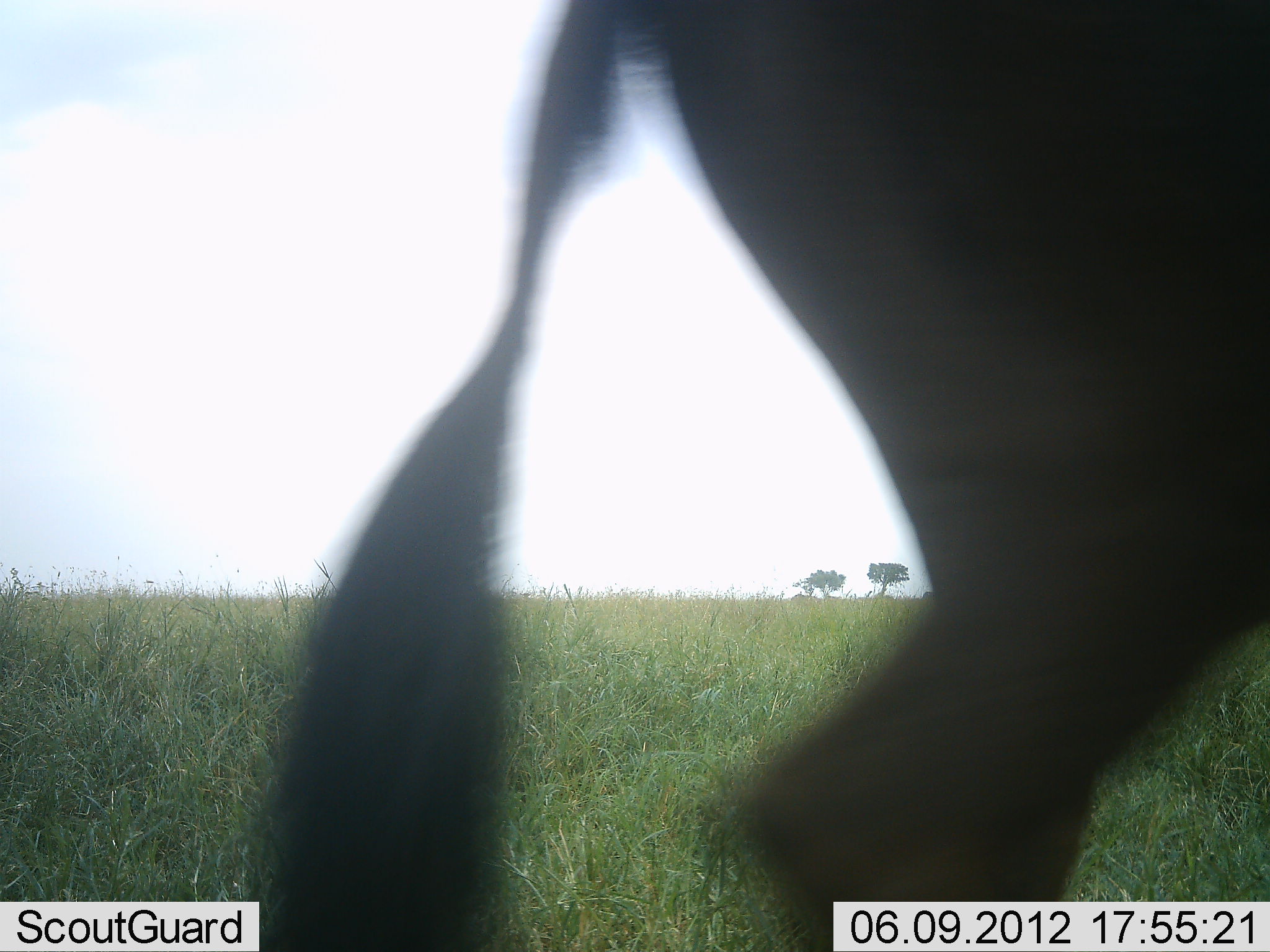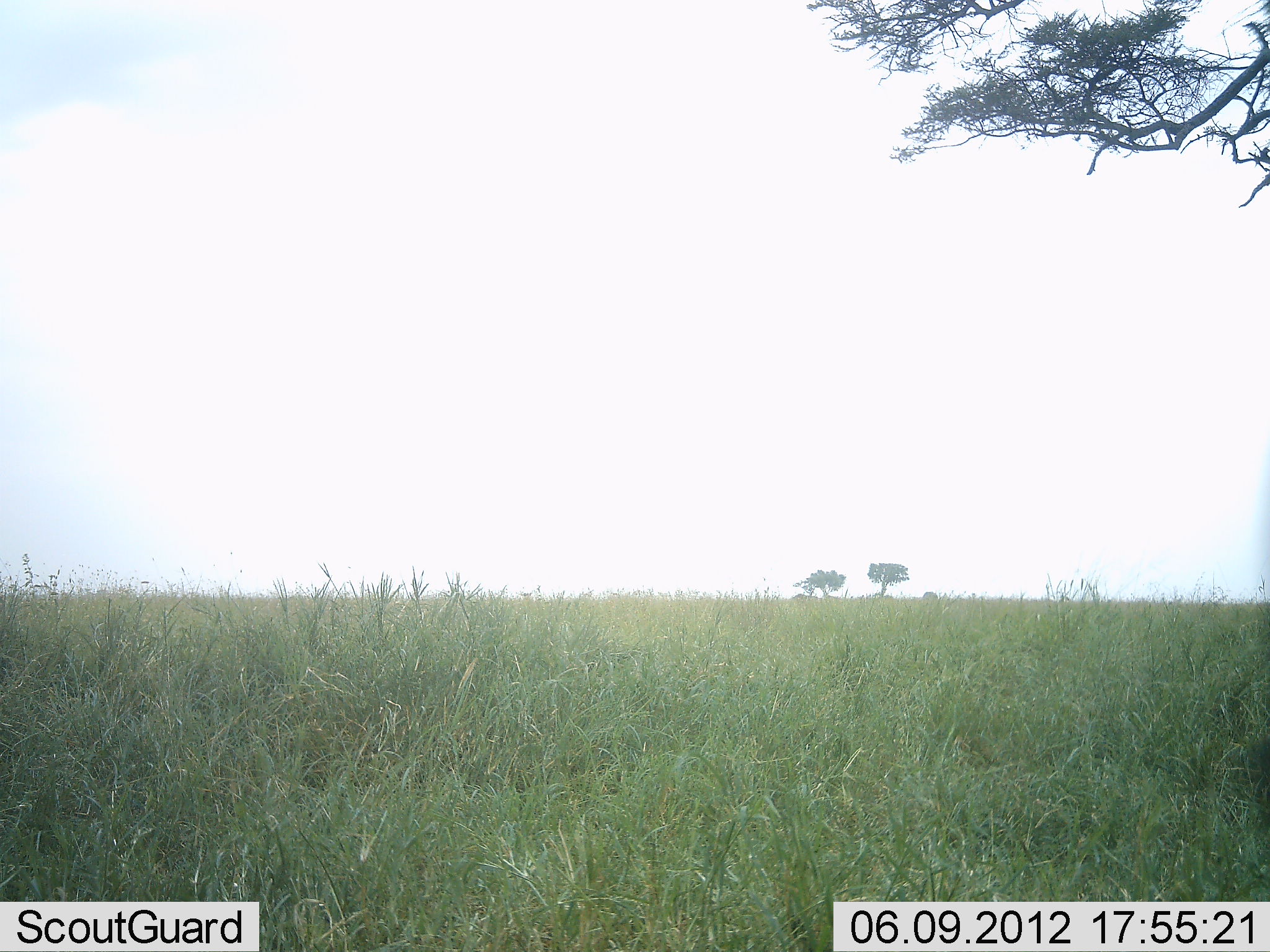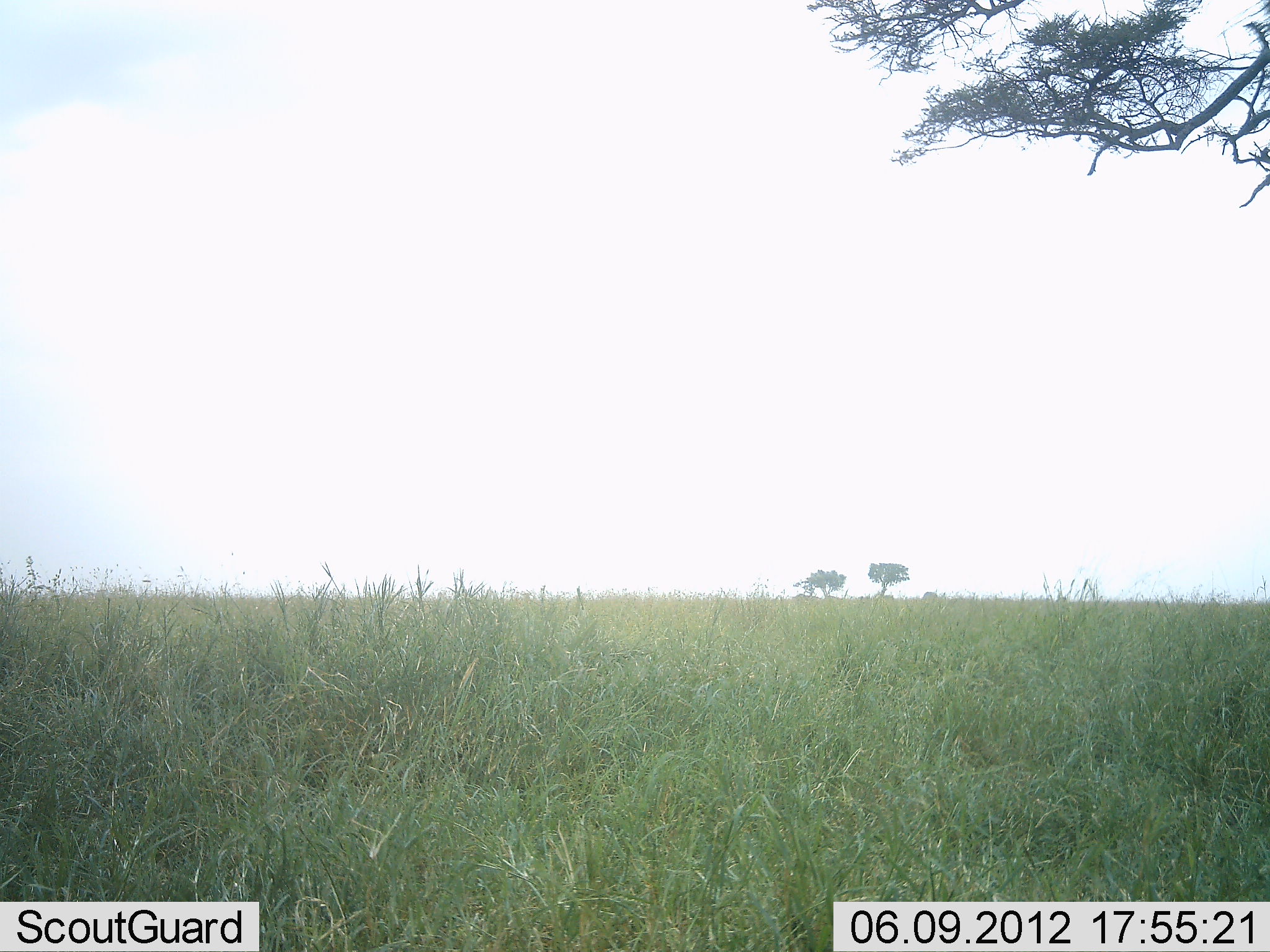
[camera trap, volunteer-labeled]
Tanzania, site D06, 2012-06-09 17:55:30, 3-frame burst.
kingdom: Animalia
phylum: Chordata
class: Mammalia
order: Artiodactyla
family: Bovidae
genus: Connochaetes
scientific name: Connochaetes taurinus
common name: blue wildebeest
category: wildebeest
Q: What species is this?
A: Wildebeest (blue wildebeest) (Connochaetes taurinus).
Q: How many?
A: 1.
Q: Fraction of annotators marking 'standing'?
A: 0%.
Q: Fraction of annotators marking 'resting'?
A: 0%.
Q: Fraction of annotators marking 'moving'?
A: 100%.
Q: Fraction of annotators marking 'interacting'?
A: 0%.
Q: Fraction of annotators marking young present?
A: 0%.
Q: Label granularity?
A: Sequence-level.